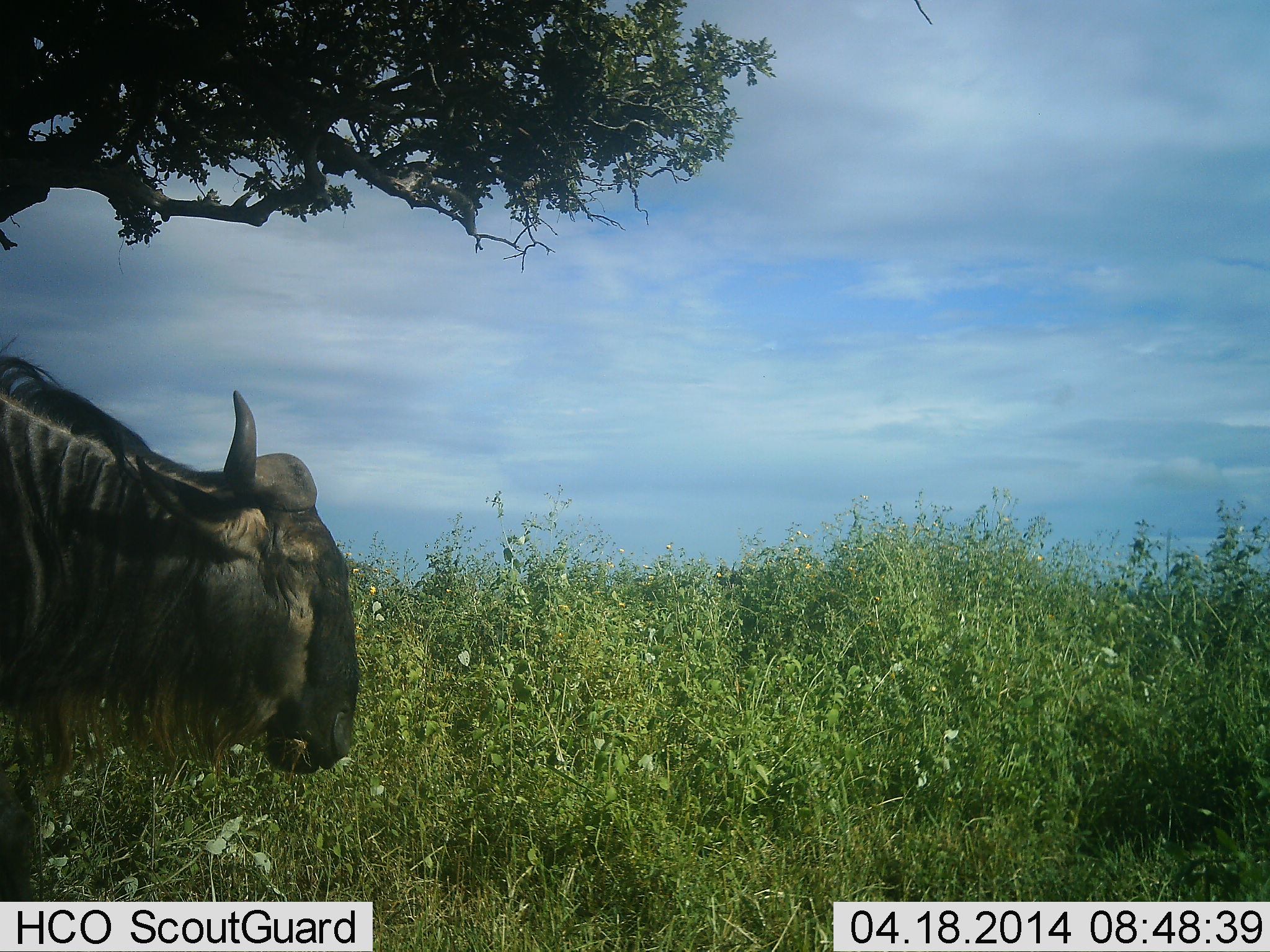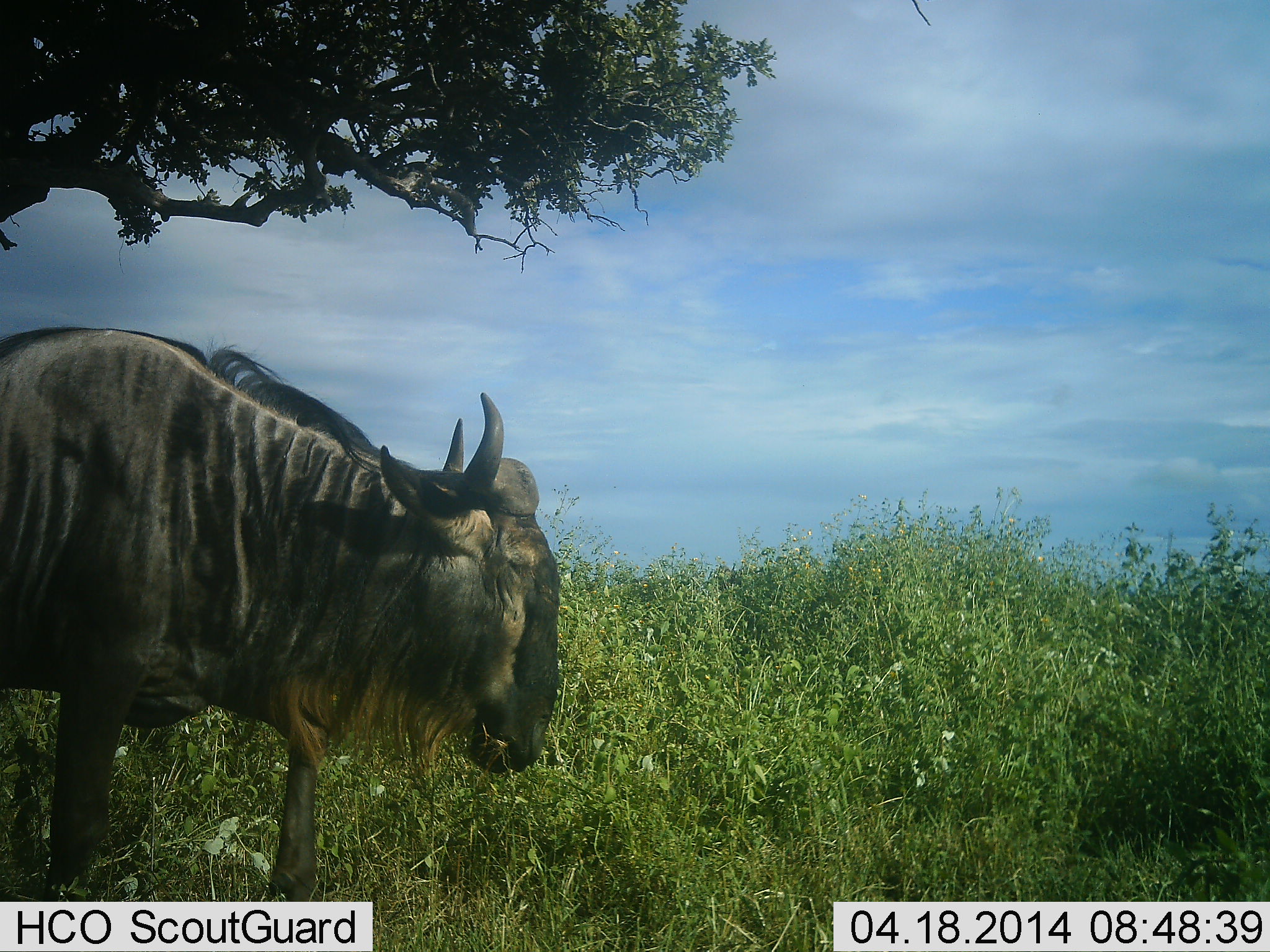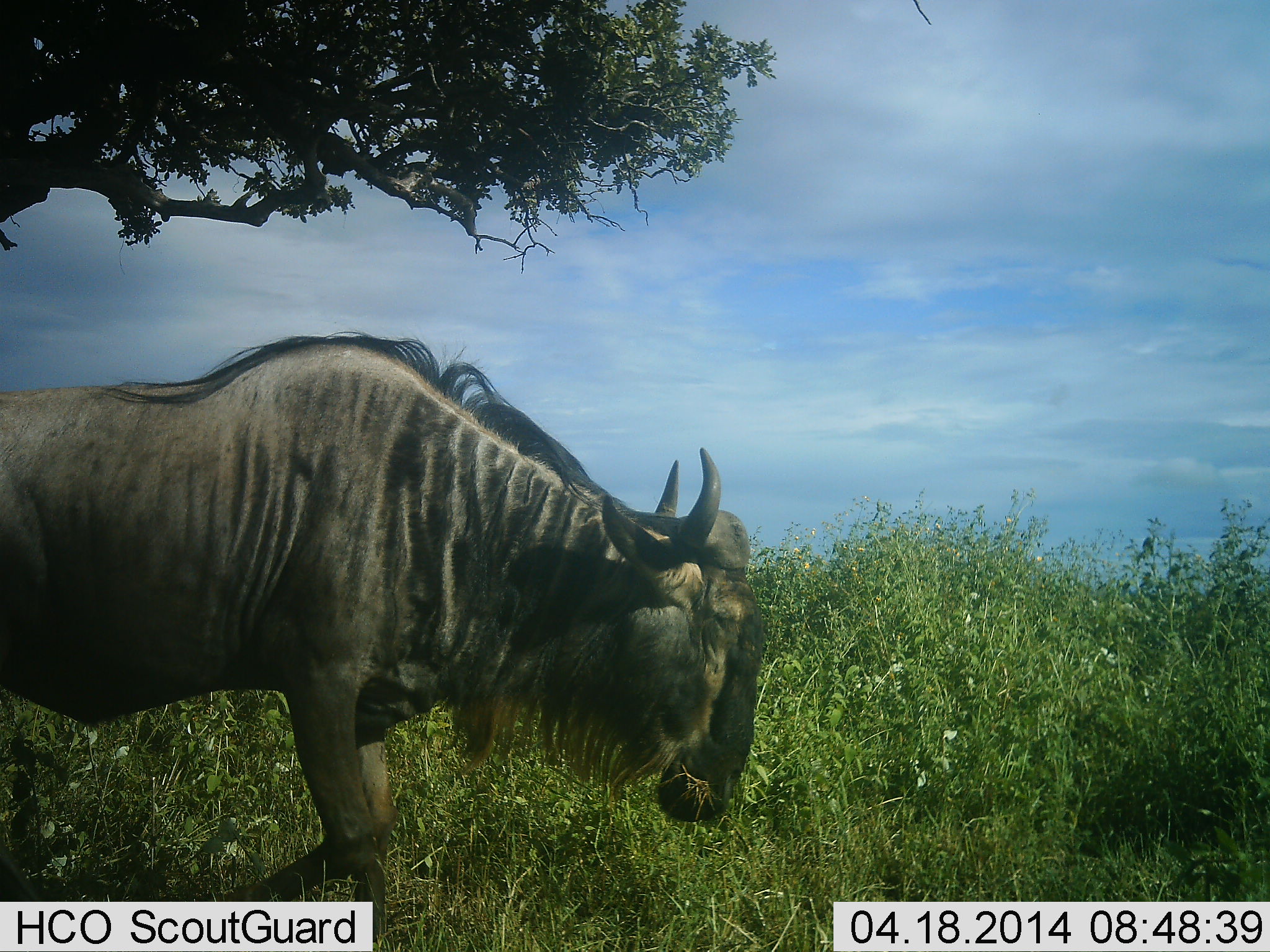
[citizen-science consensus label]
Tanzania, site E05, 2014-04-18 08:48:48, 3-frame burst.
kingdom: Animalia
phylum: Chordata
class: Mammalia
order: Artiodactyla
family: Bovidae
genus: Connochaetes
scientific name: Connochaetes taurinus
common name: blue wildebeest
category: wildebeest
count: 1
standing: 8%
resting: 3%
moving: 83%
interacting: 0%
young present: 0%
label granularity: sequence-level